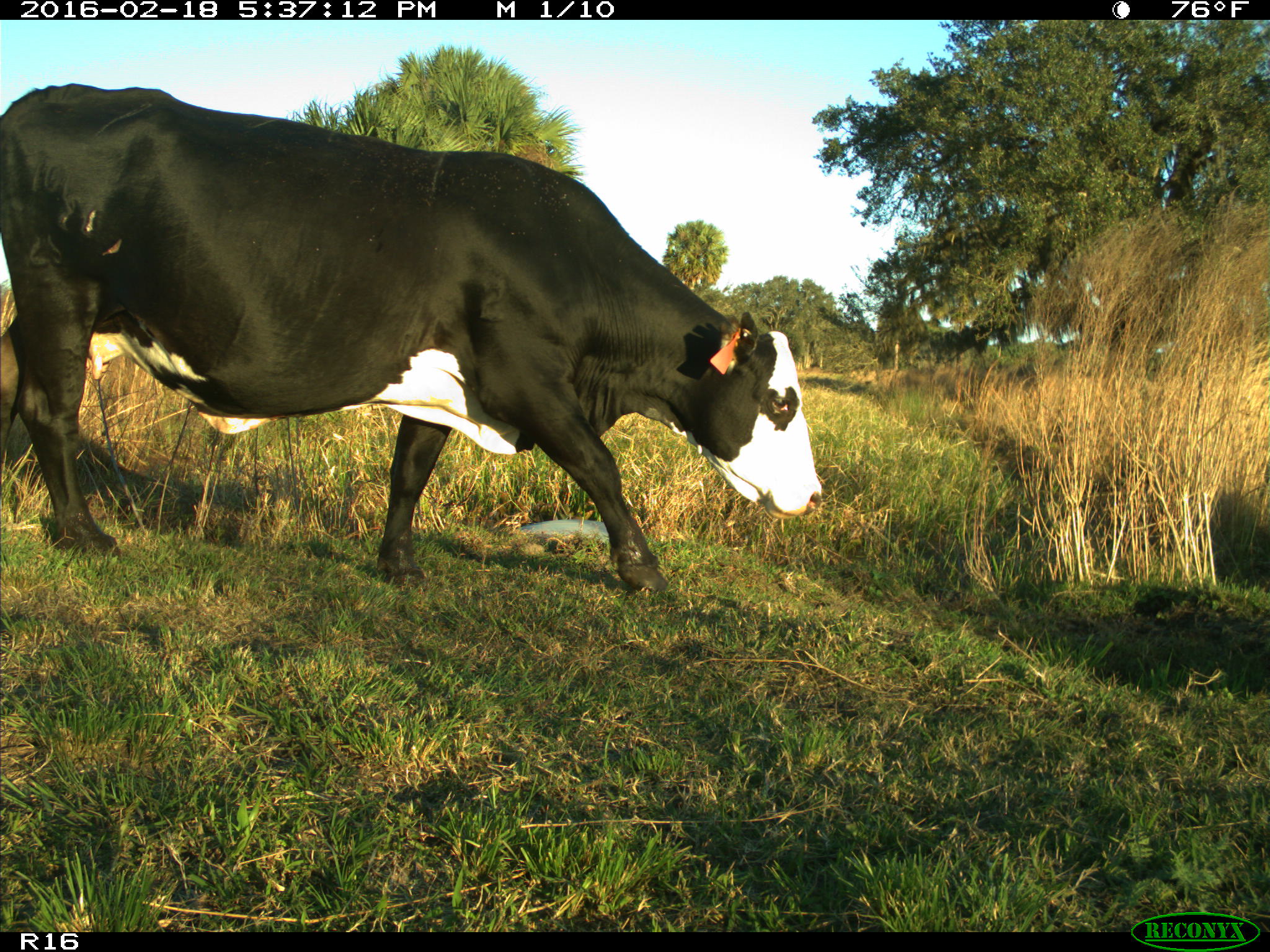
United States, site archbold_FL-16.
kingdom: Animalia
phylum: Chordata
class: Mammalia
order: Artiodactyla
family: Bovidae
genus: Bos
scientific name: Bos taurus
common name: domestic cow